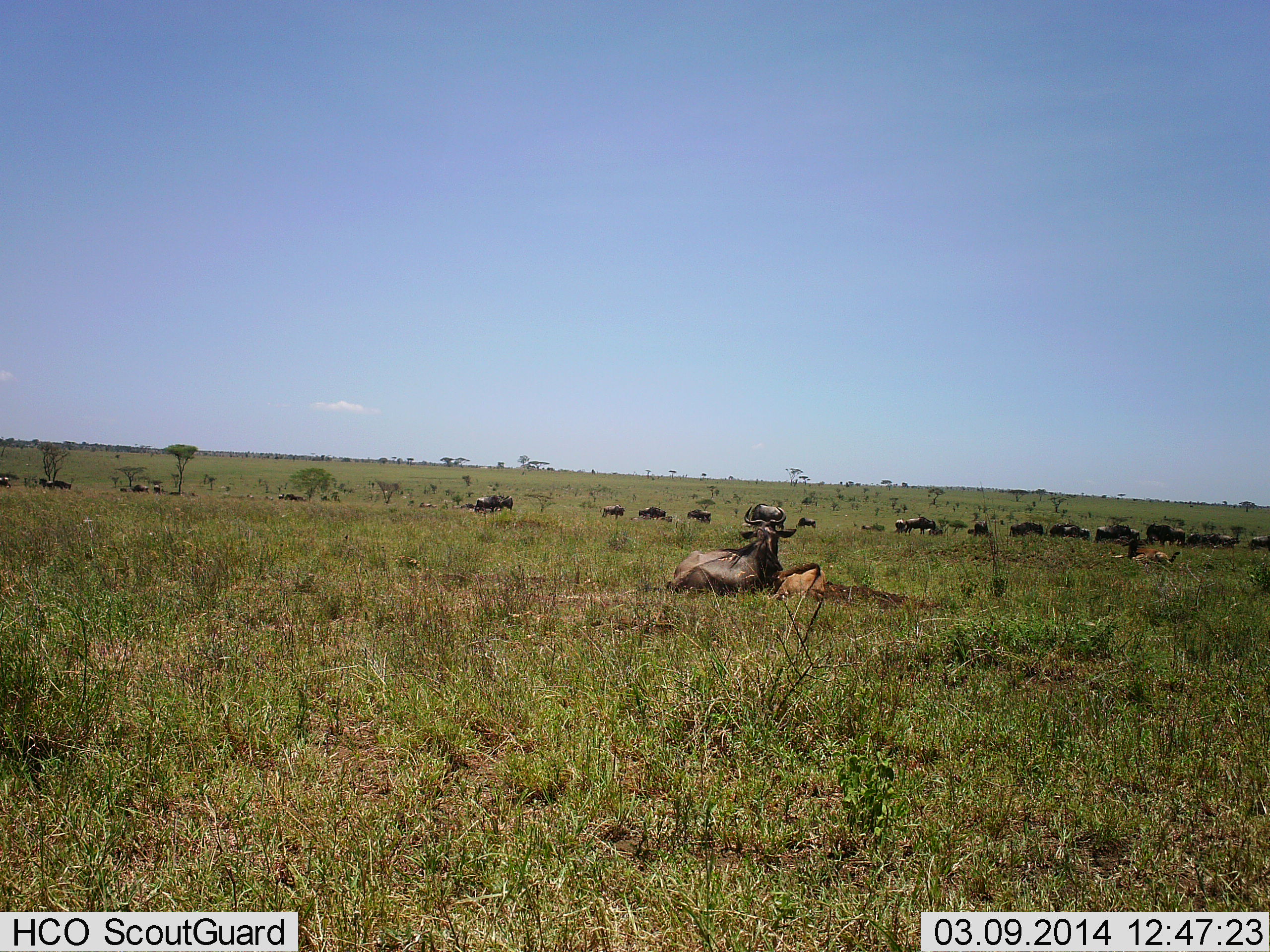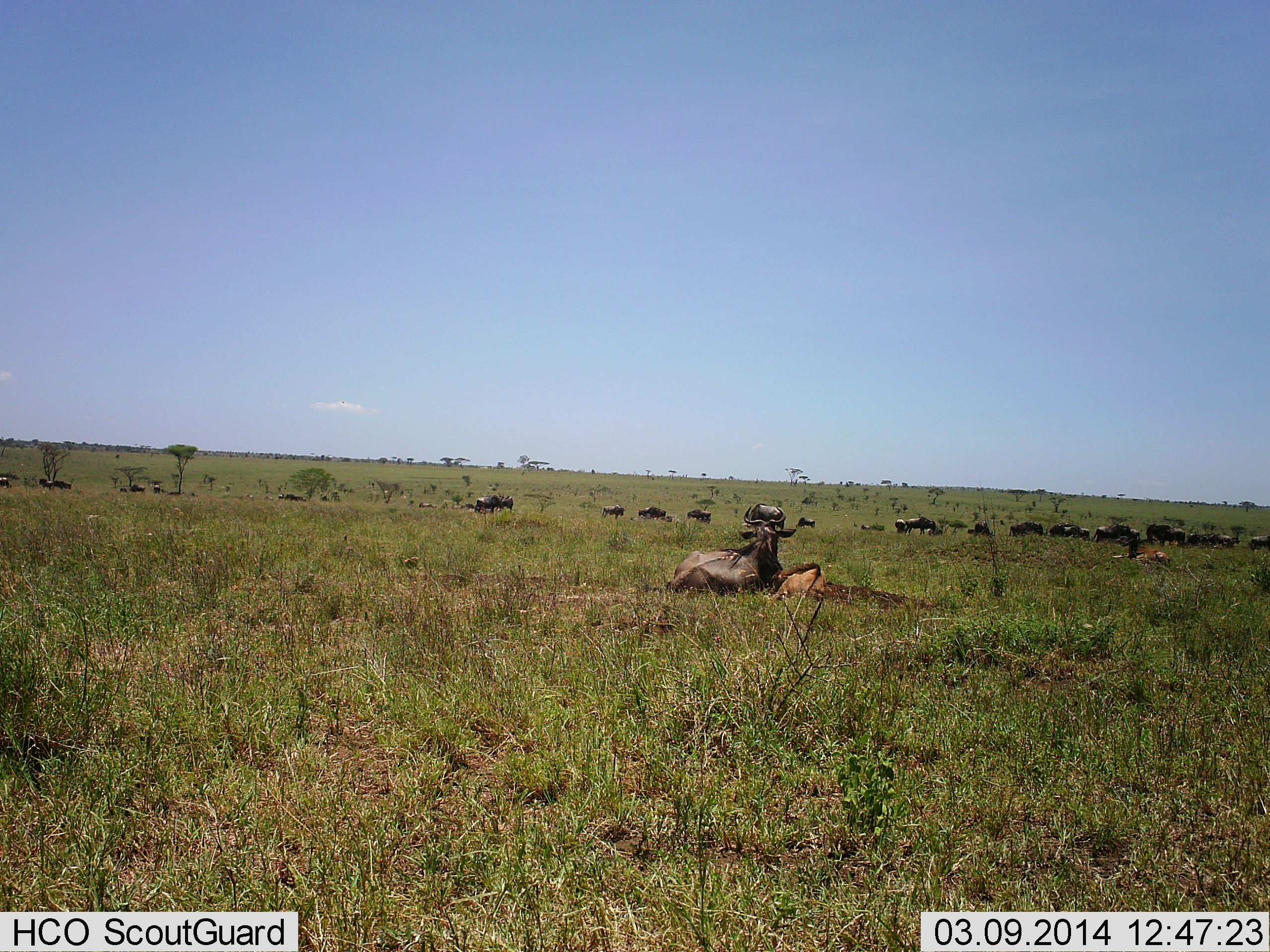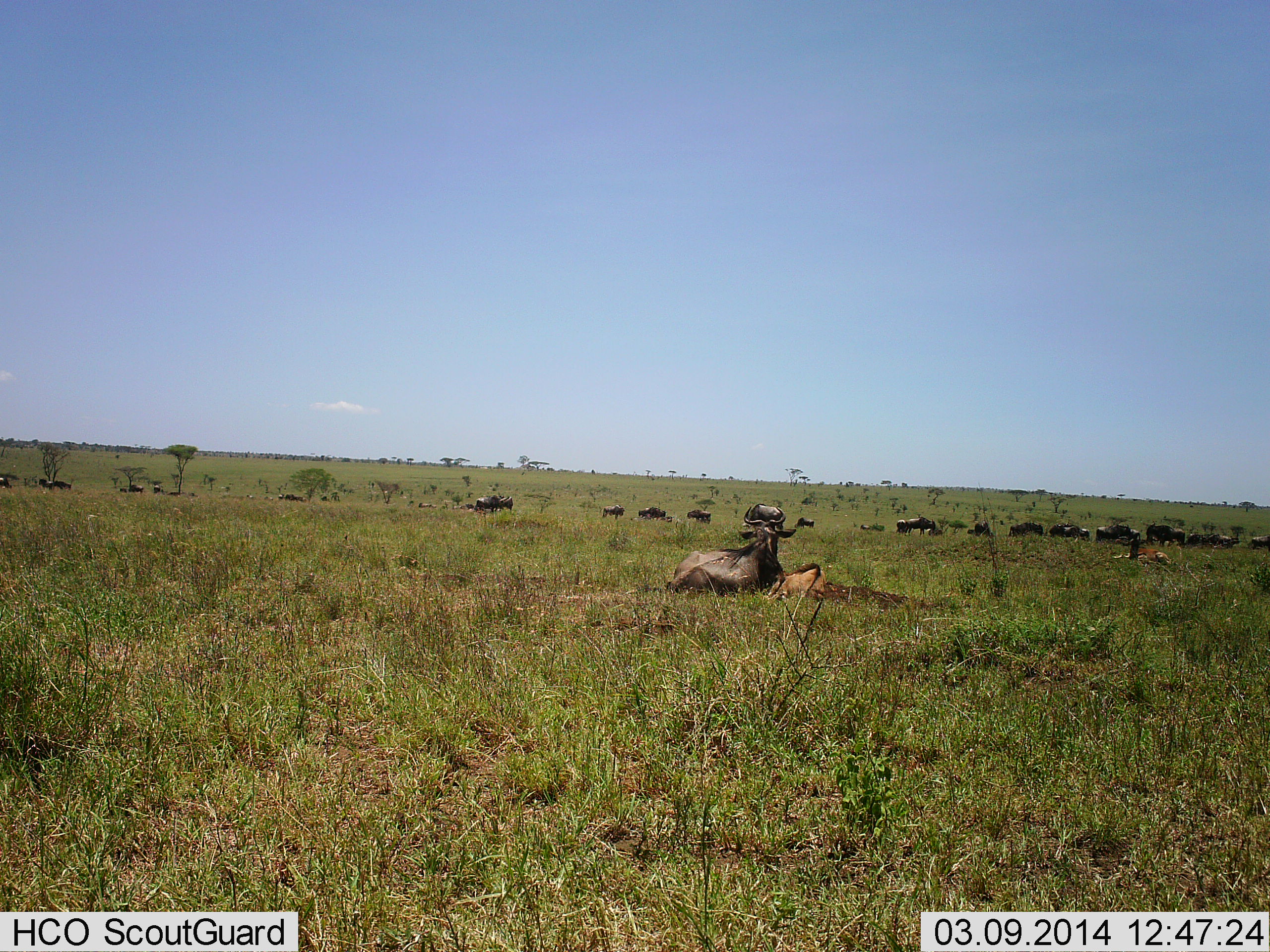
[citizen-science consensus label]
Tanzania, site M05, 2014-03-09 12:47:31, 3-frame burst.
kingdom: Animalia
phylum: Chordata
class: Mammalia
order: Artiodactyla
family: Bovidae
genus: Connochaetes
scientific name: Connochaetes taurinus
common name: blue wildebeest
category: wildebeest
Wildebeest (blue wildebeest) (Connochaetes taurinus), count 11-50. Behavior (volunteer vote fractions): standing 70%, resting 100%, moving 10%, interacting 0%. Young present (vote fraction): 30%. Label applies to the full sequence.